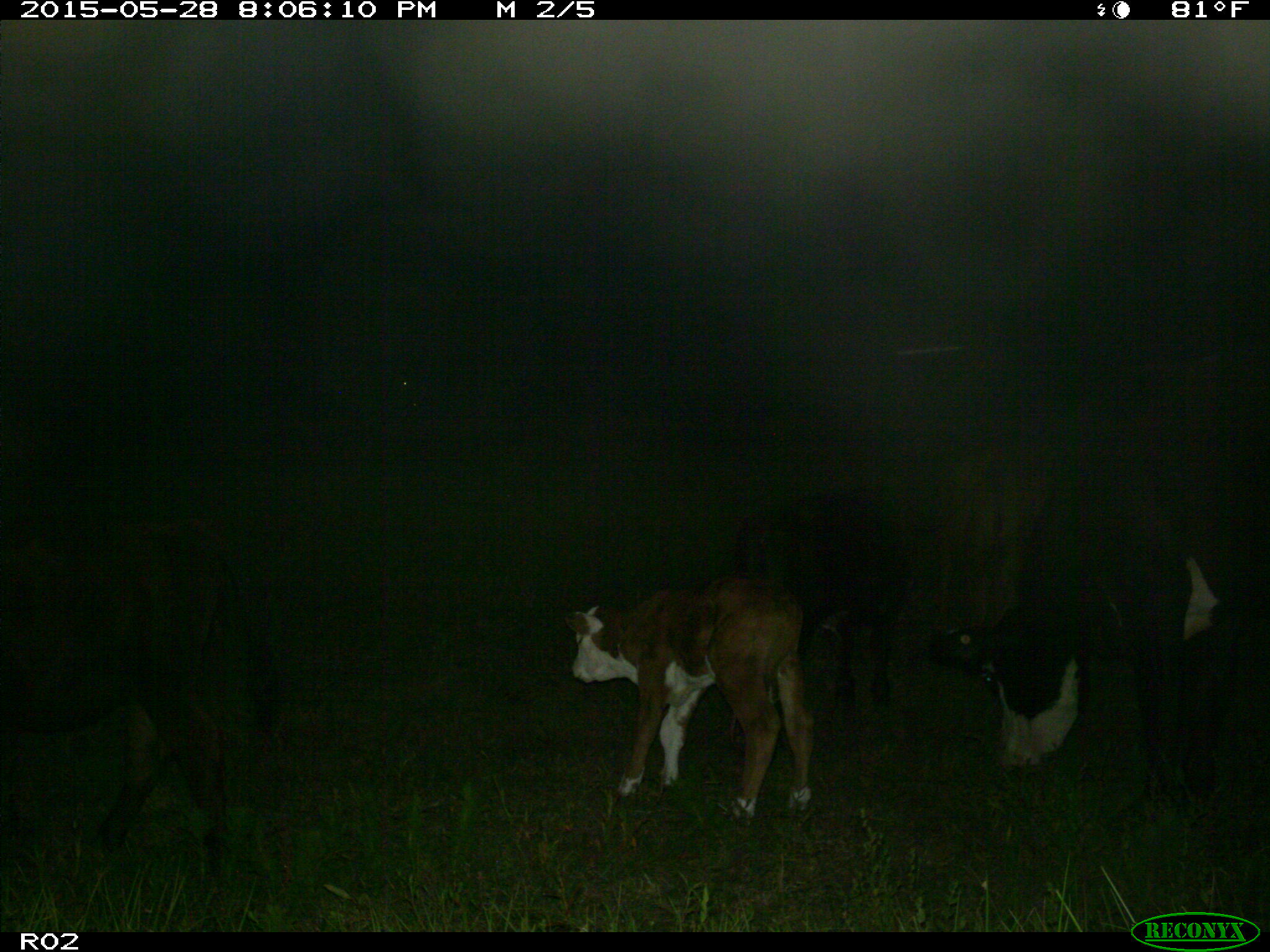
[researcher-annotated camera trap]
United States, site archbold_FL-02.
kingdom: Animalia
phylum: Chordata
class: Mammalia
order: Artiodactyla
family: Bovidae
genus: Bos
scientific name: Bos taurus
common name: domestic cow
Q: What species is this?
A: Bos taurus (domestic cow).